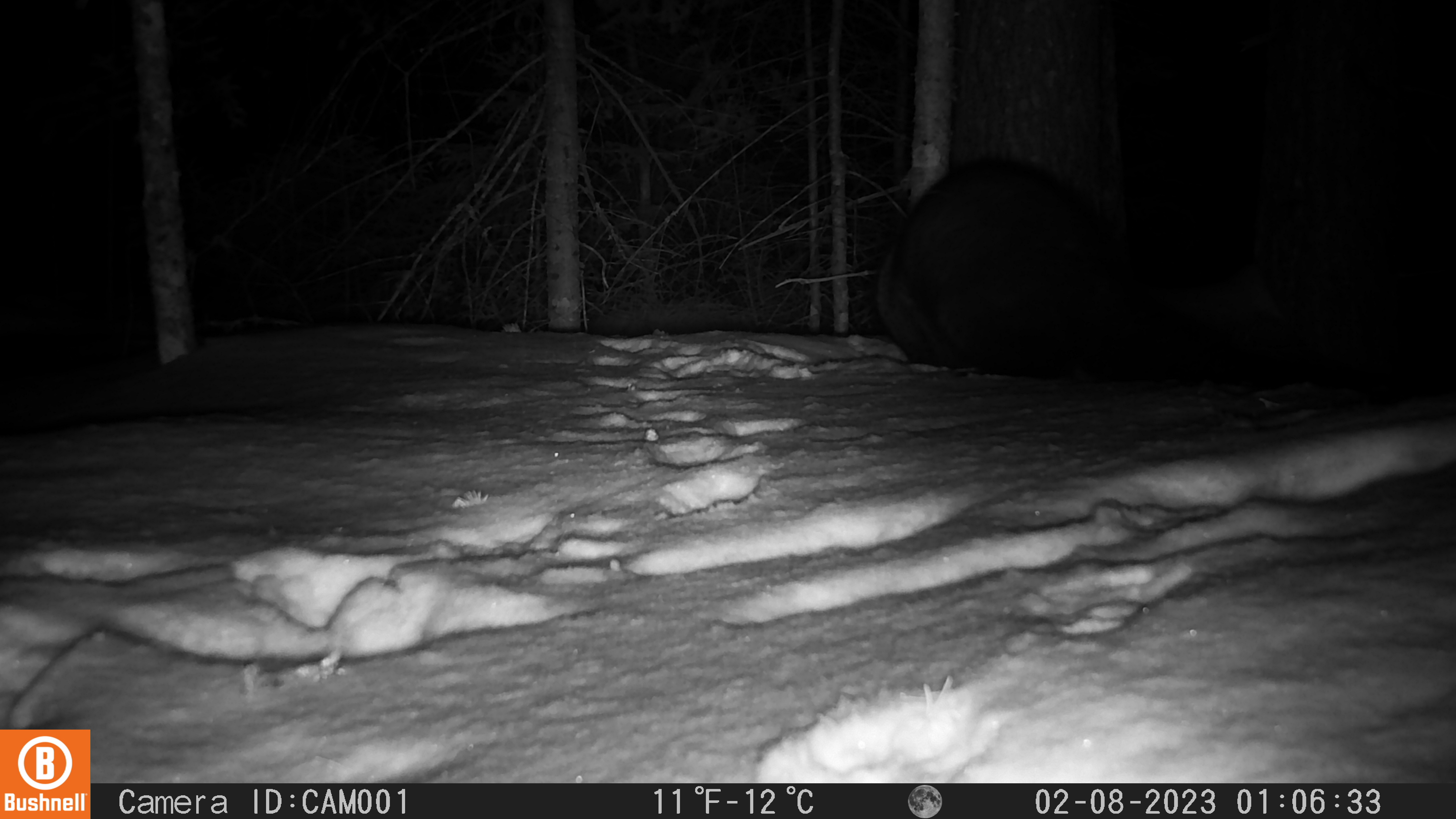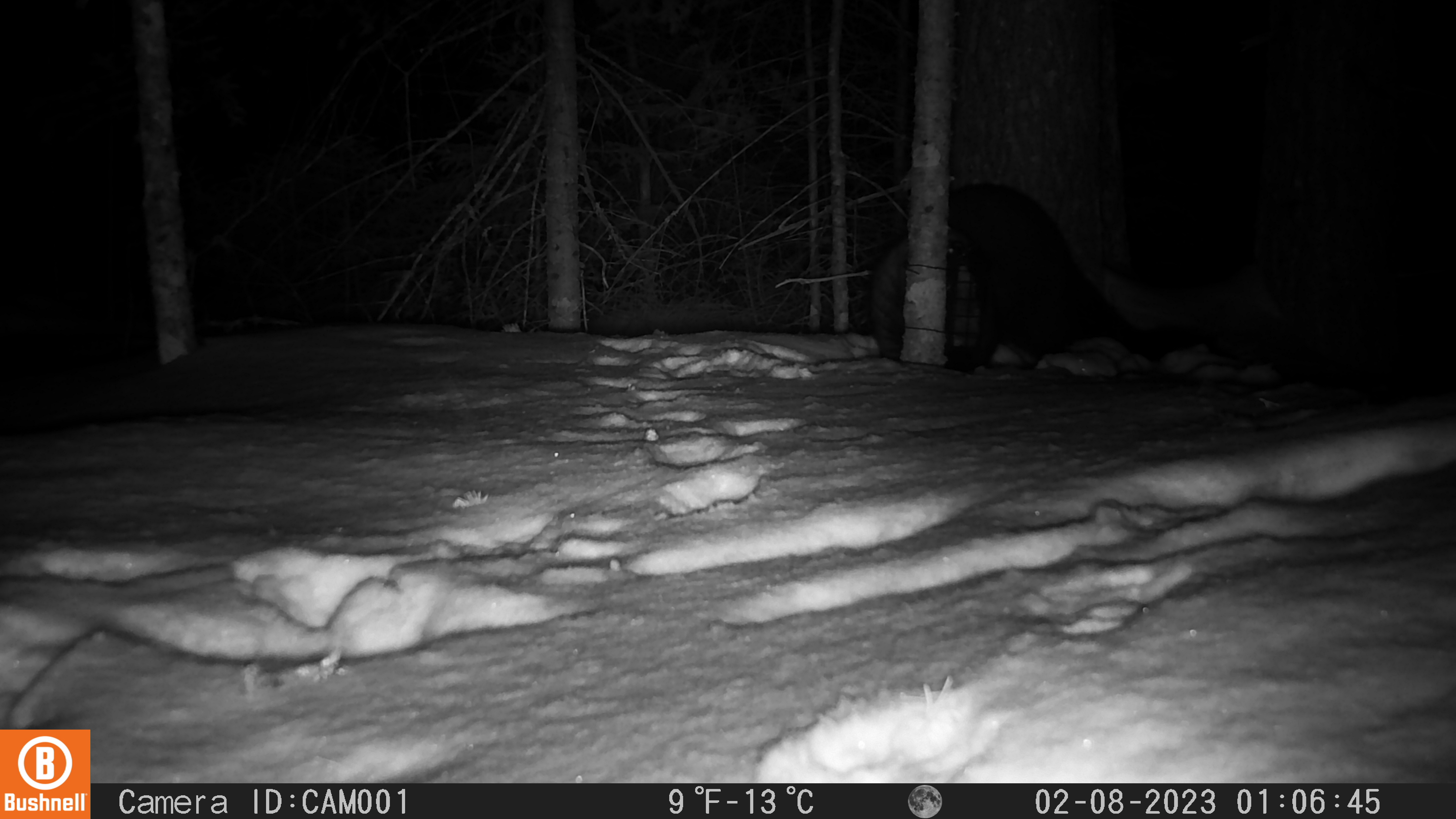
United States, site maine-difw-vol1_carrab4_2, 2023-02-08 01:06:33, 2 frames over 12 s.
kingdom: Animalia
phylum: Chordata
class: Mammalia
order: Carnivora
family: Mustelidae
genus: Pekania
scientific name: Pekania pennanti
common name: fisher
Fisher (Pekania pennanti).